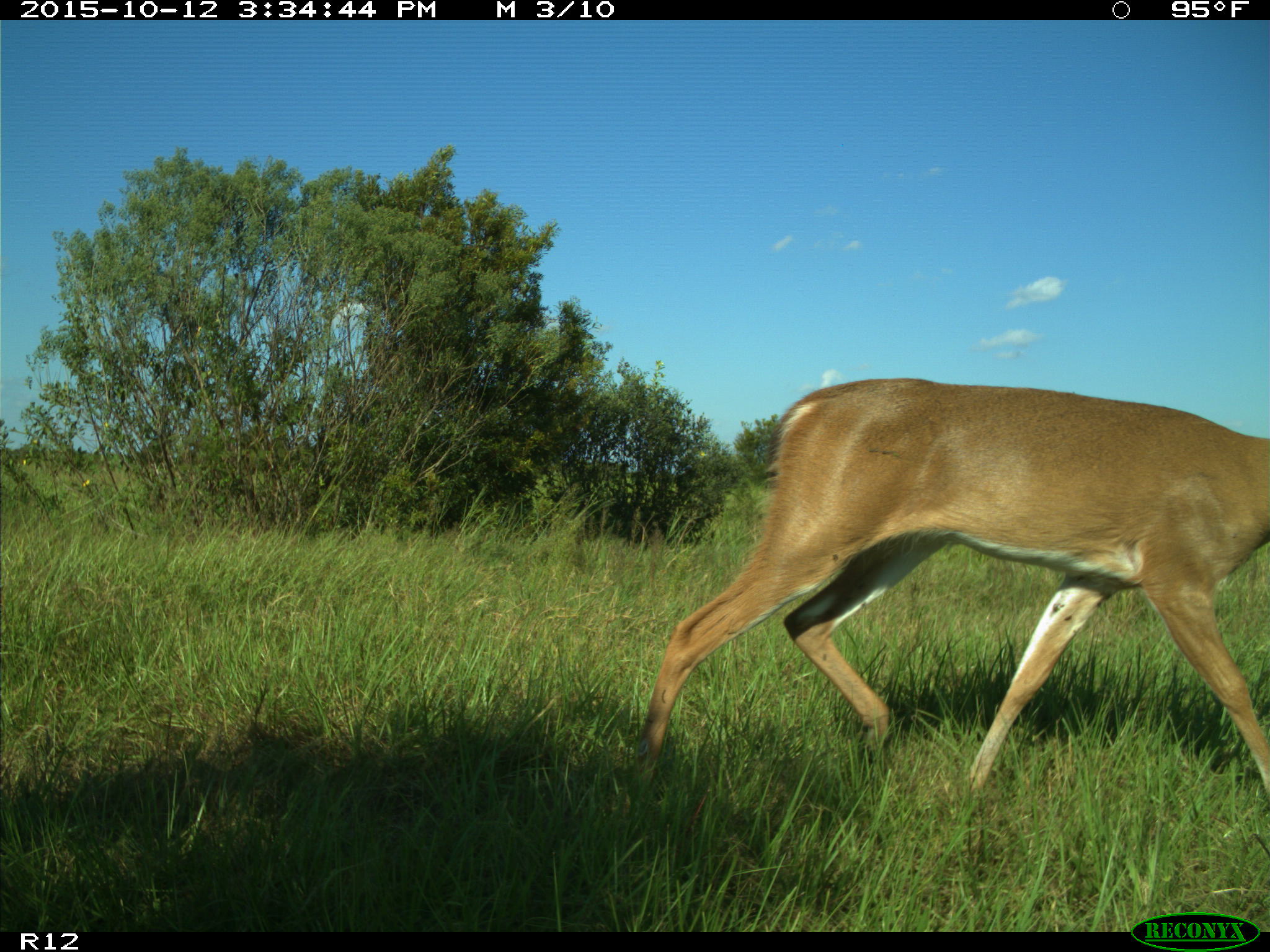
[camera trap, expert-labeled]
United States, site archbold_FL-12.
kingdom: Animalia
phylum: Chordata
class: Mammalia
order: Artiodactyla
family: Cervidae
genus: Odocoileus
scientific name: Odocoileus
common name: deer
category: unidentified deer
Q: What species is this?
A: Unidentified deer (deer) (Odocoileus).